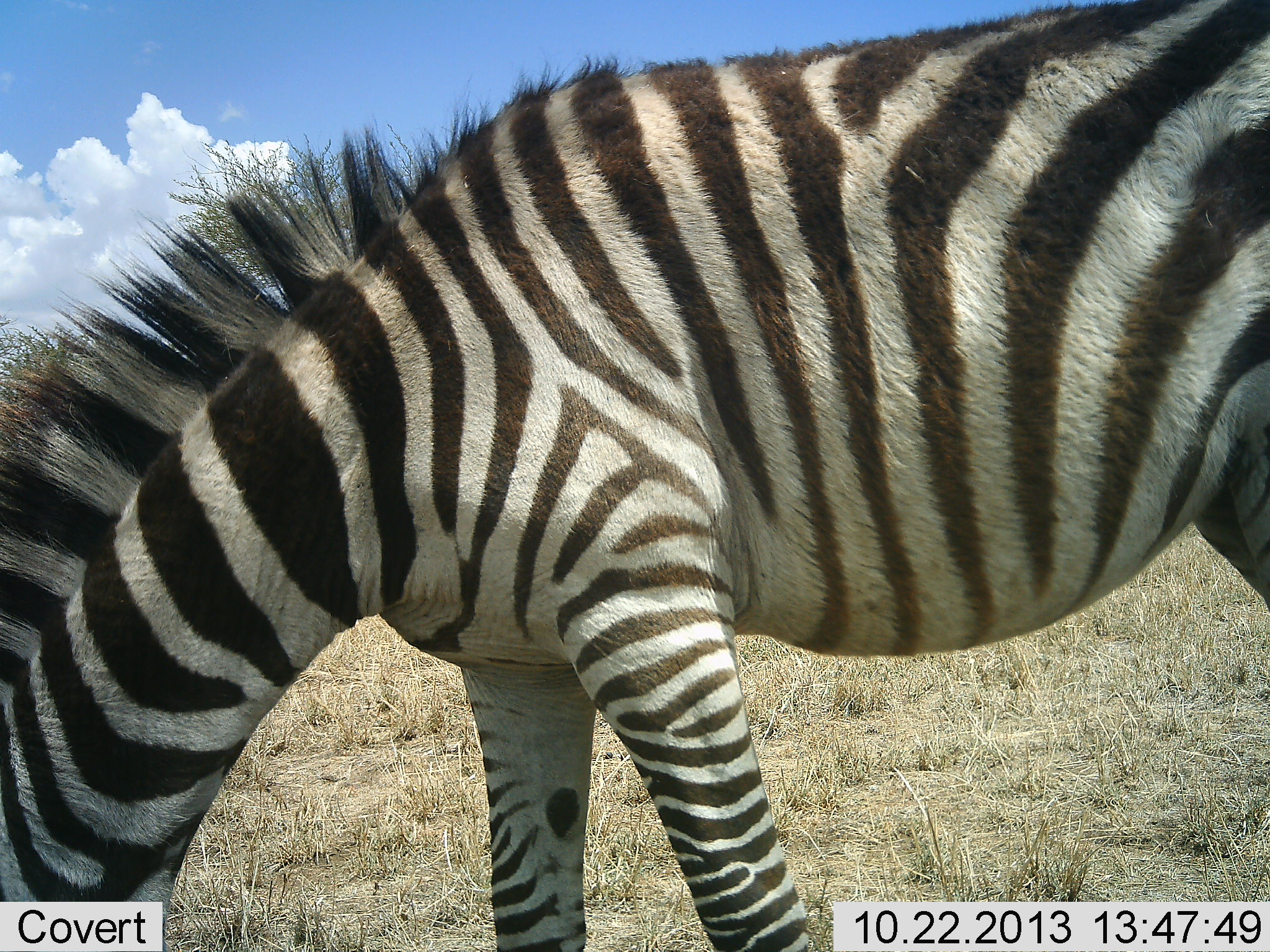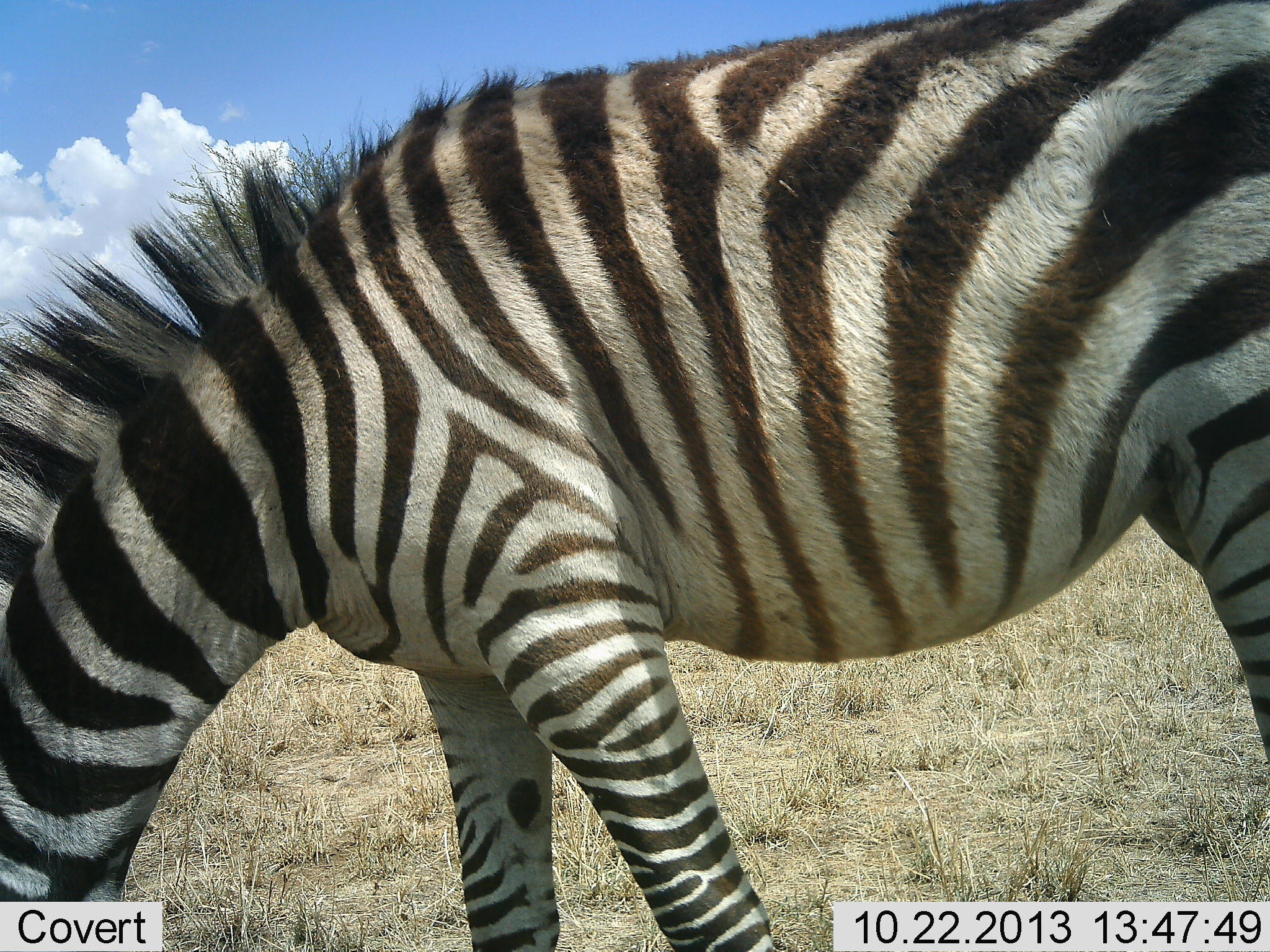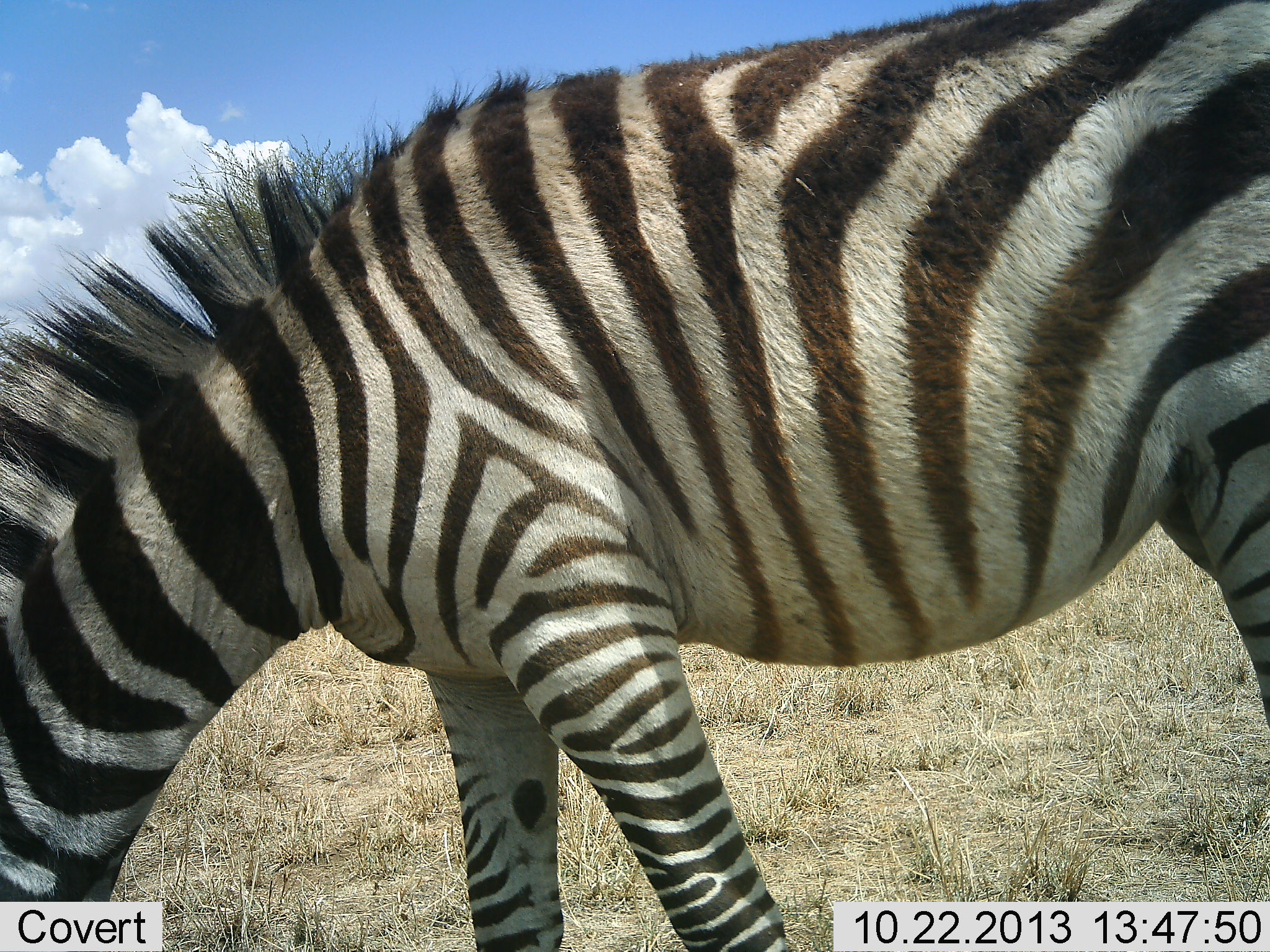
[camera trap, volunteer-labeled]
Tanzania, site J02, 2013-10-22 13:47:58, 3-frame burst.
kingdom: Animalia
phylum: Chordata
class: Mammalia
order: Perissodactyla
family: Equidae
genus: Equus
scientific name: Equus quagga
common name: plains zebra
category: zebra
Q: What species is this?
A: Zebra (plains zebra) (Equus quagga).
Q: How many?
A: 1.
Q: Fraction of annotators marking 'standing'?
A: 40%.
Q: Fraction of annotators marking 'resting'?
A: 0%.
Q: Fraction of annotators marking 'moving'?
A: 4%.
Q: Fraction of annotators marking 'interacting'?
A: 4%.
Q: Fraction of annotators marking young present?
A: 0%.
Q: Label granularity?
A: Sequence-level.